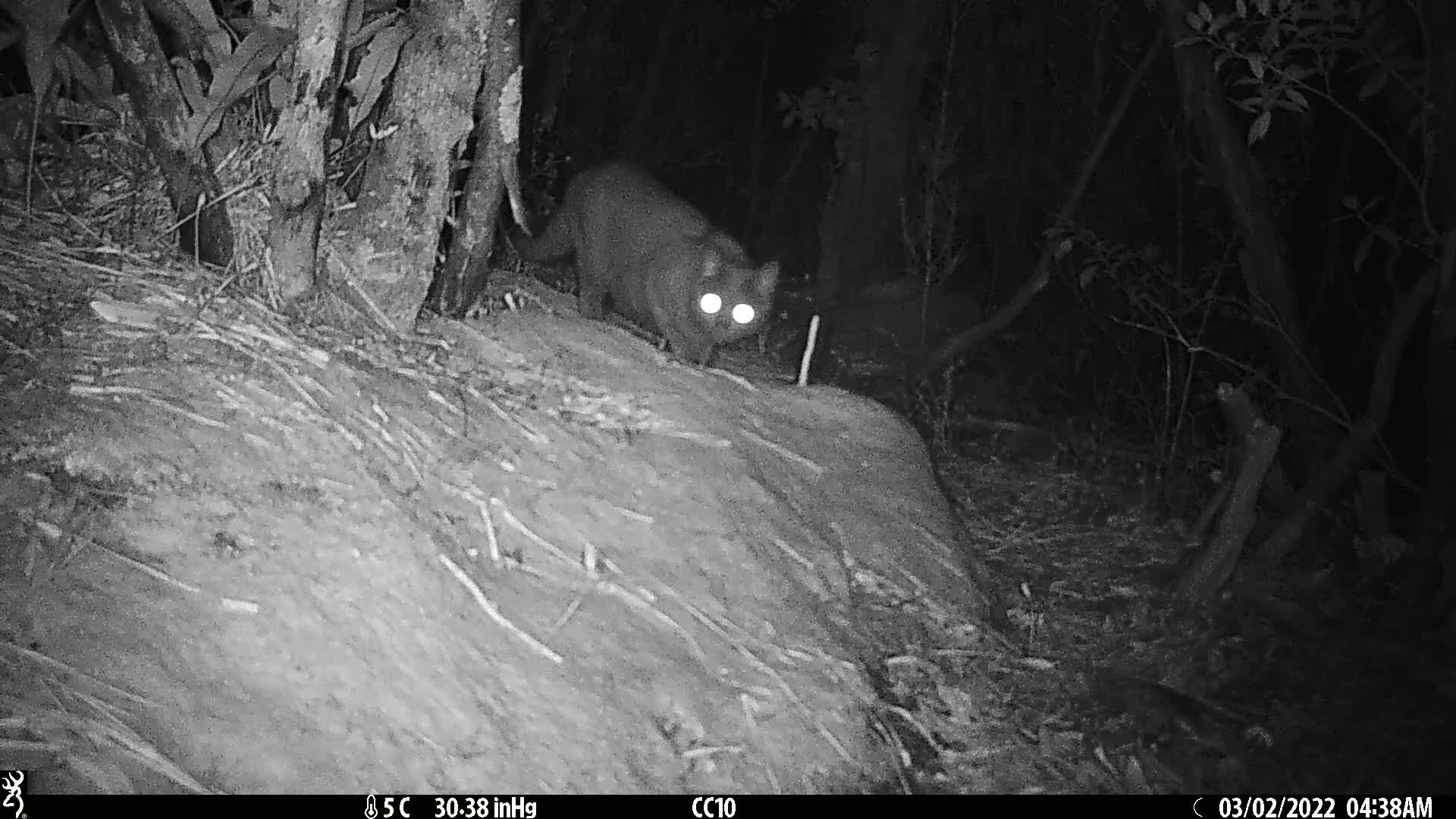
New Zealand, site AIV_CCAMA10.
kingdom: Animalia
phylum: Chordata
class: Mammalia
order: Carnivora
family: Felidae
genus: Felis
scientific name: Felis catus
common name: domestic cat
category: cat